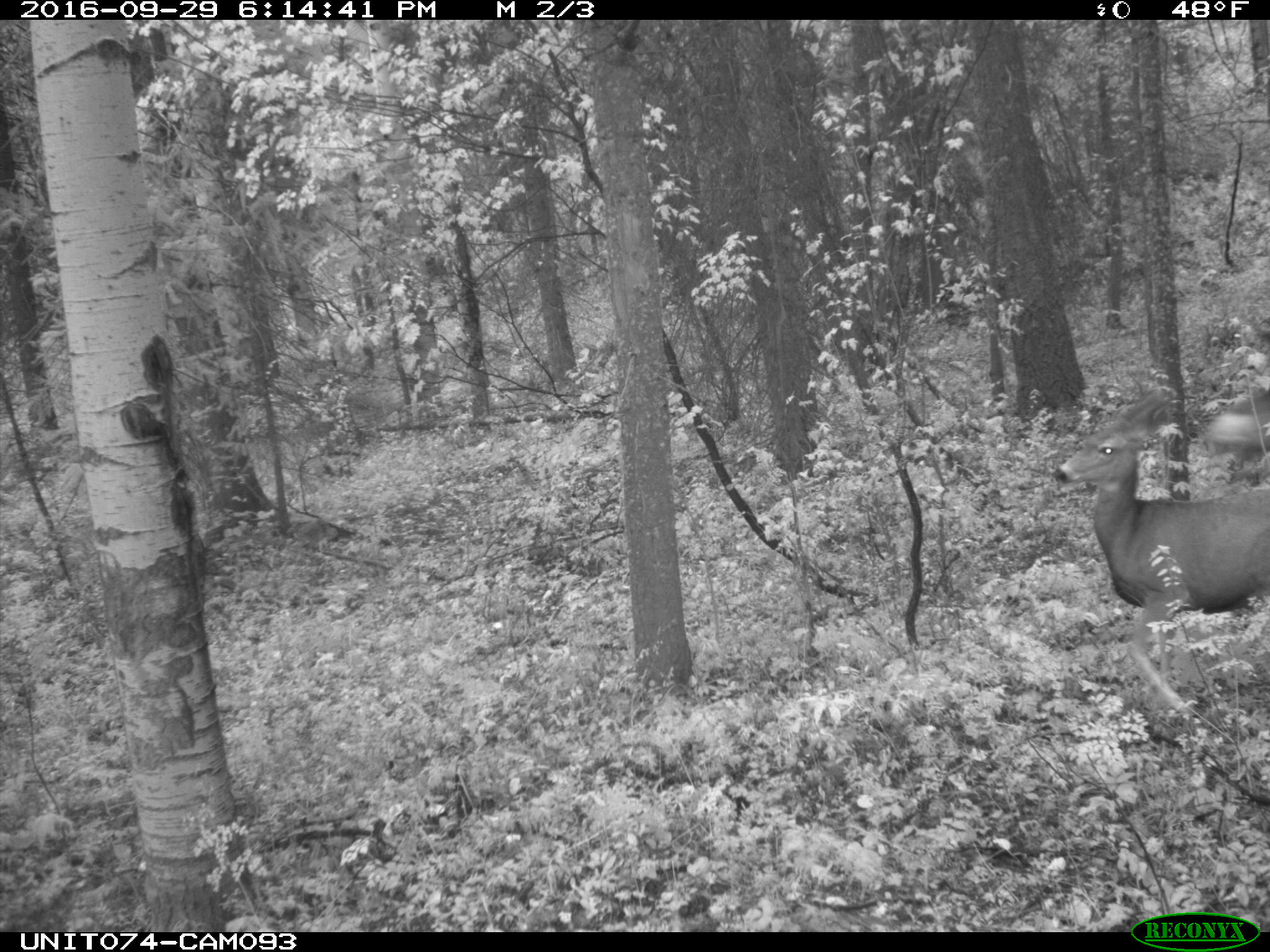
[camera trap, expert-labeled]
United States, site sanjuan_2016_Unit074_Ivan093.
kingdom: Animalia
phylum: Chordata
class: Mammalia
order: Artiodactyla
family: Cervidae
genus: Odocoileus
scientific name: Odocoileus hemionus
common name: mule deer